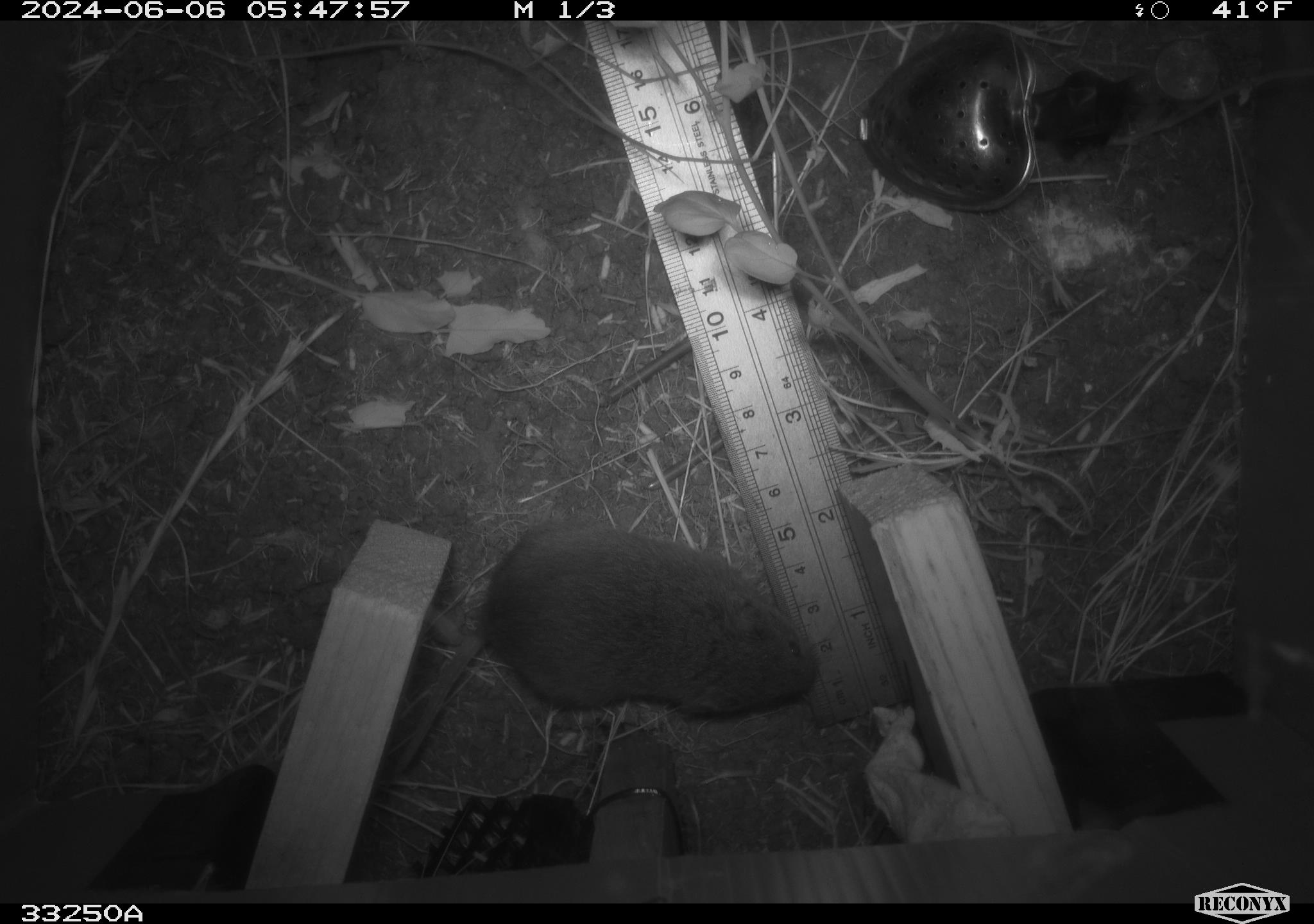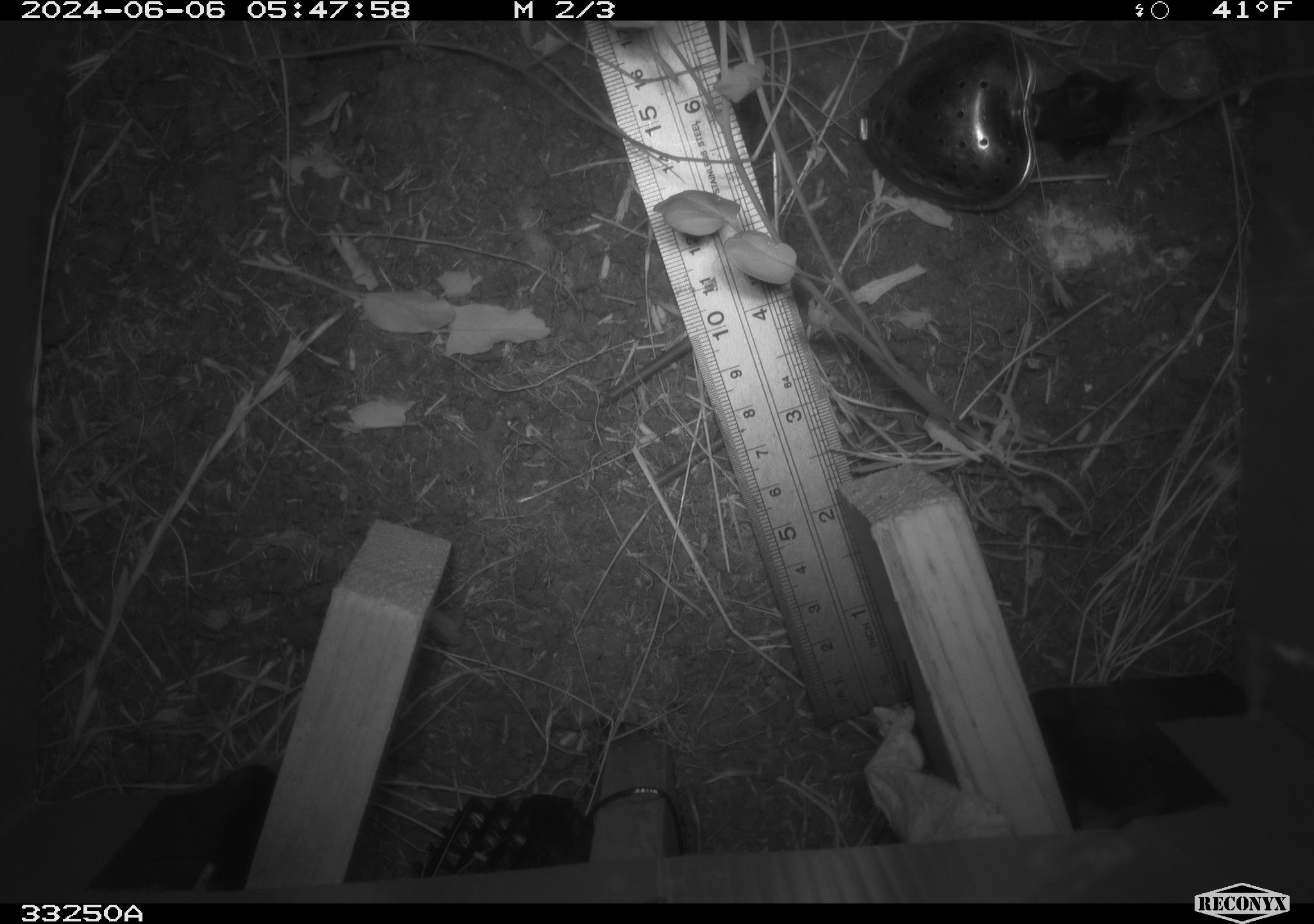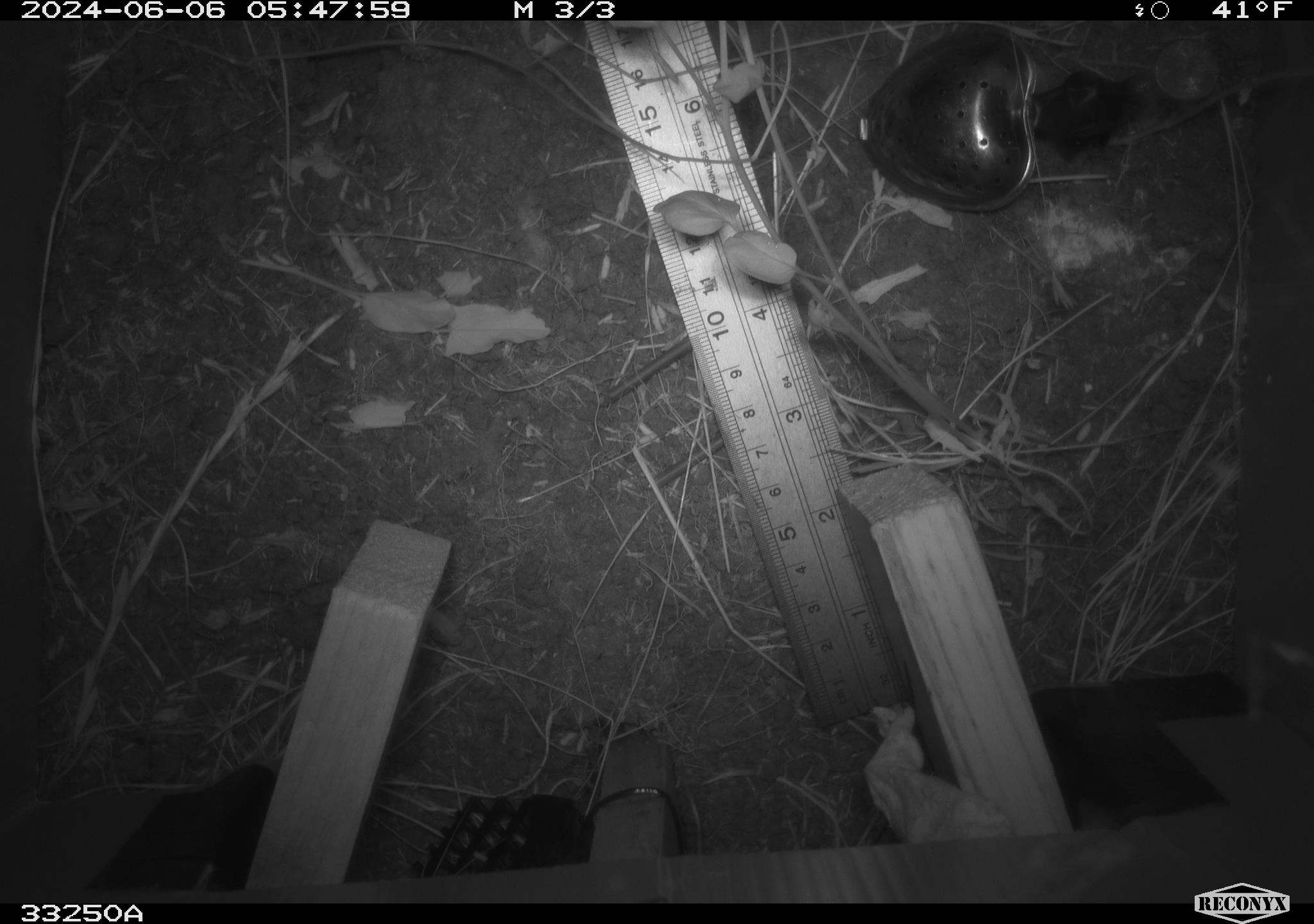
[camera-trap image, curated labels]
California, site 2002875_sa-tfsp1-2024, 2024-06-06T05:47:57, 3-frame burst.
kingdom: Animalia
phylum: Chordata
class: Mammalia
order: Rodentia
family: Cricetidae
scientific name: Arvicolinae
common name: voles, lemmings, and muskrats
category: arvicolinae subfamily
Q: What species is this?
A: Arvicolinae subfamily (voles, lemmings, and muskrats) (Arvicolinae).